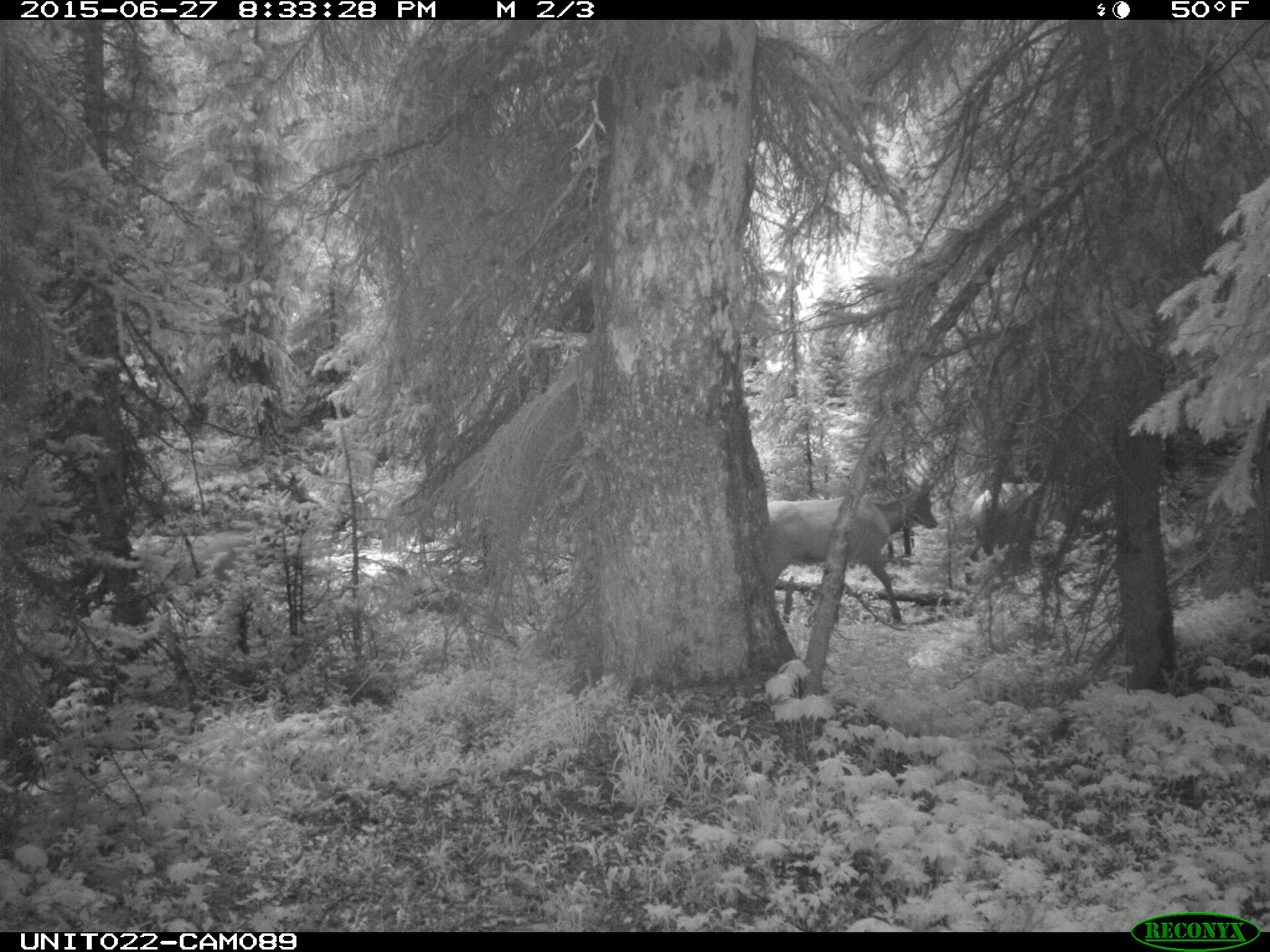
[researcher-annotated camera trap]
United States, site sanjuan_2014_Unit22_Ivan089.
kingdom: Animalia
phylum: Chordata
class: Mammalia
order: Artiodactyla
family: Cervidae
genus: Cervus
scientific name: Cervus elaphus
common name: red deer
Cervus elaphus (red deer).